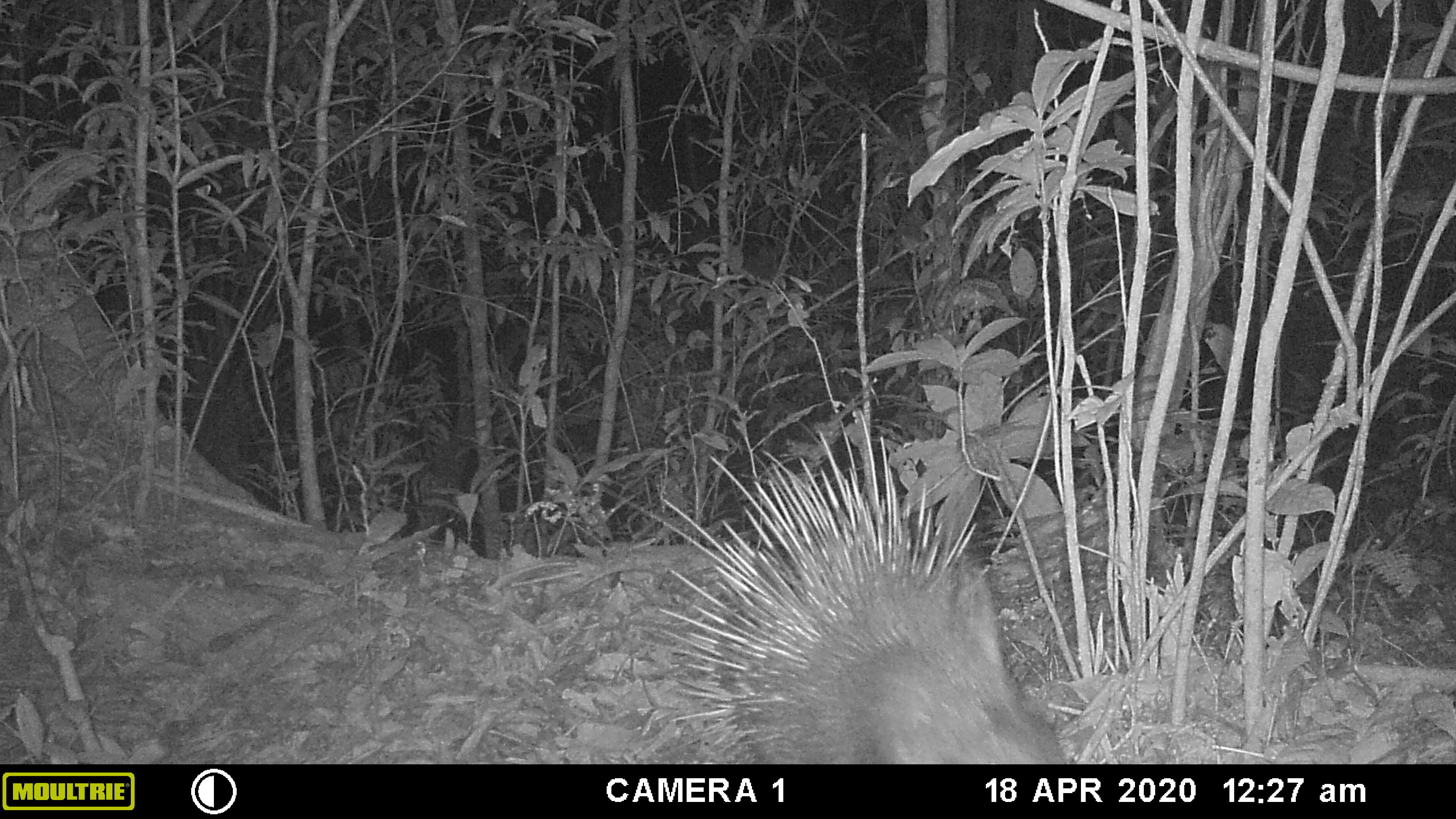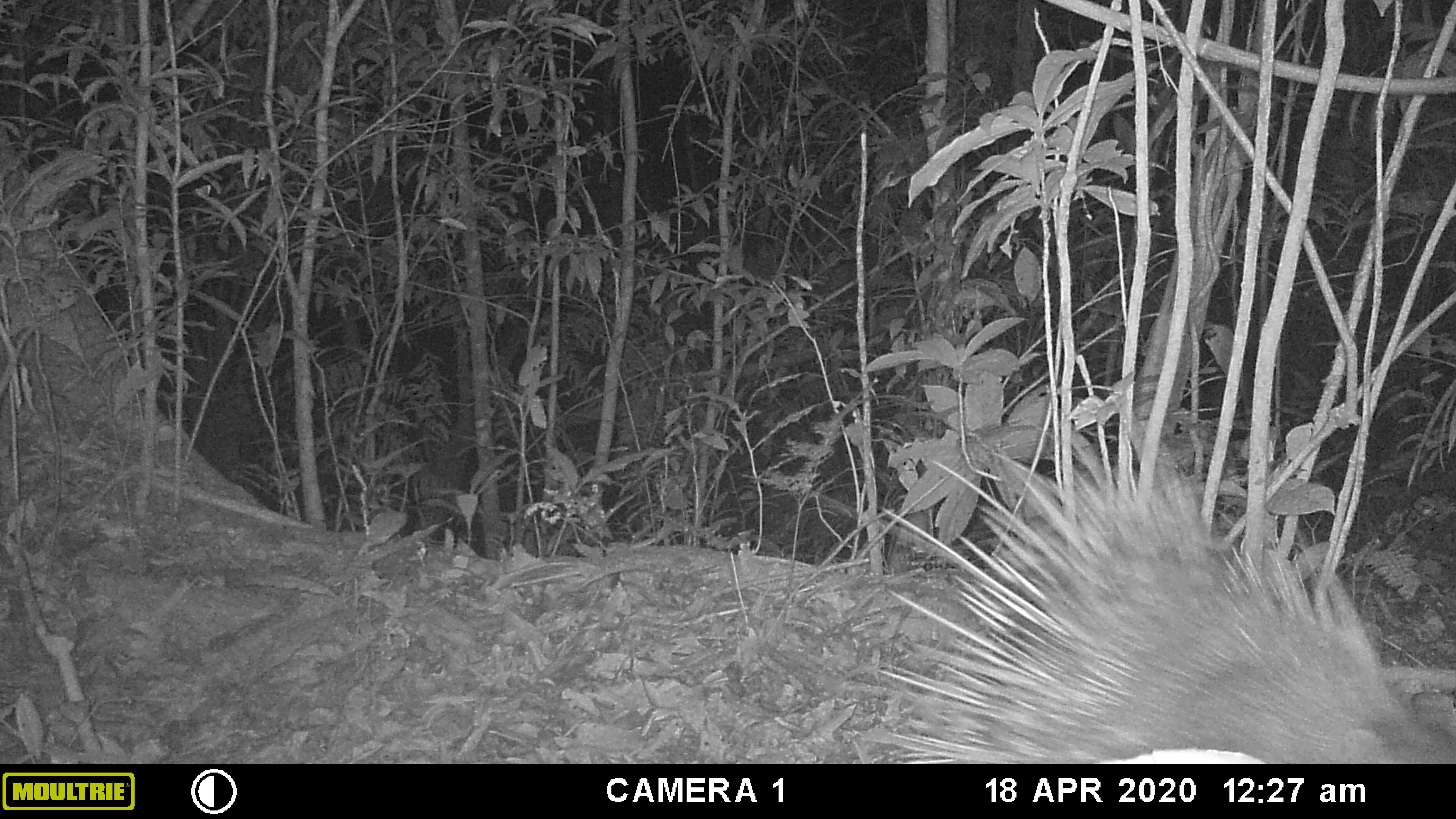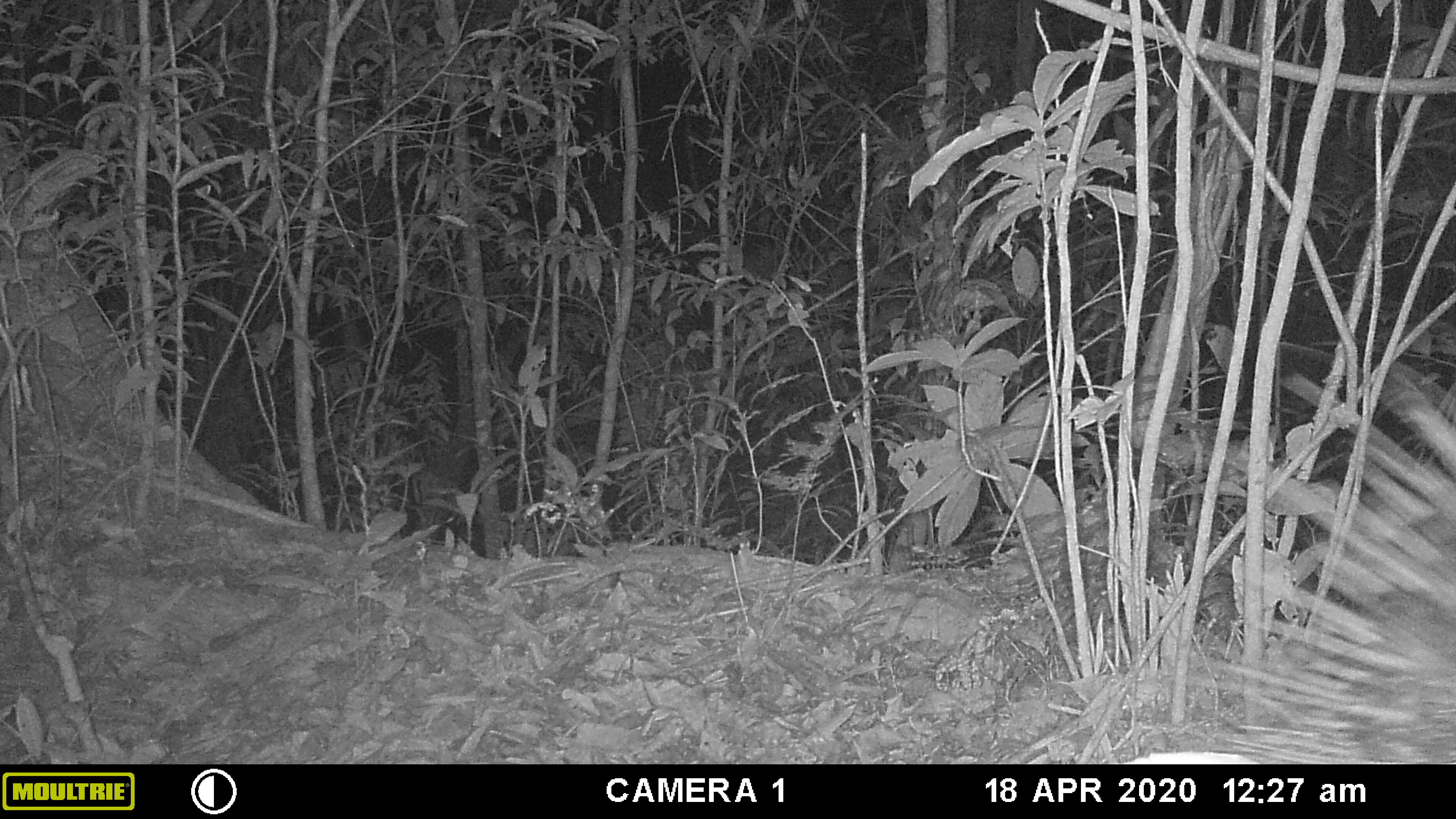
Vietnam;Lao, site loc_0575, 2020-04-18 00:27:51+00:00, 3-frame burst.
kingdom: Animalia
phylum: Chordata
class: Mammalia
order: Rodentia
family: Hystricidae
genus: Hystrix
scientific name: Hystrix brachyura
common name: malayan porcupine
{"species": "malayan porcupine (Hystrix brachyura)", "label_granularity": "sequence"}